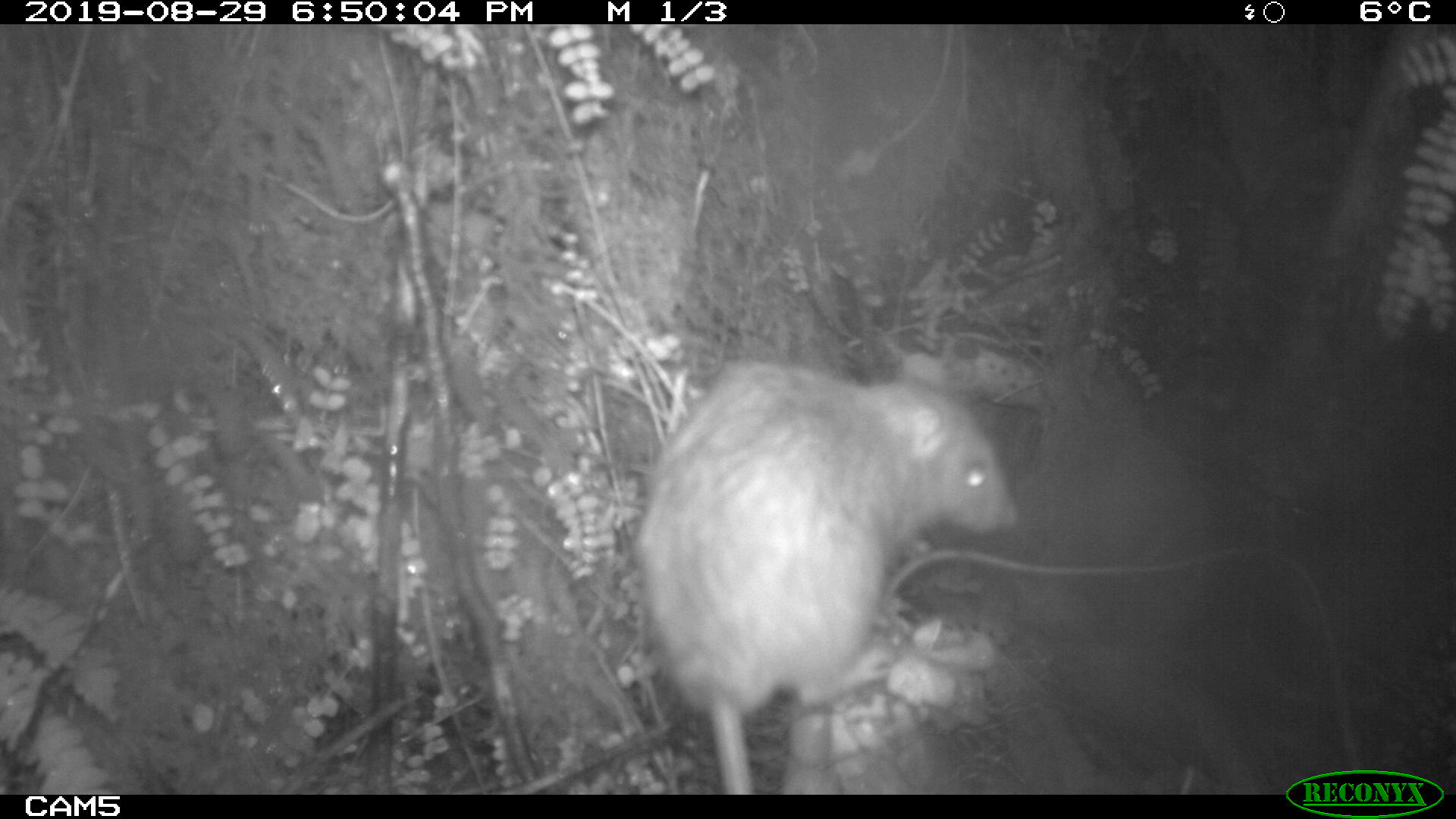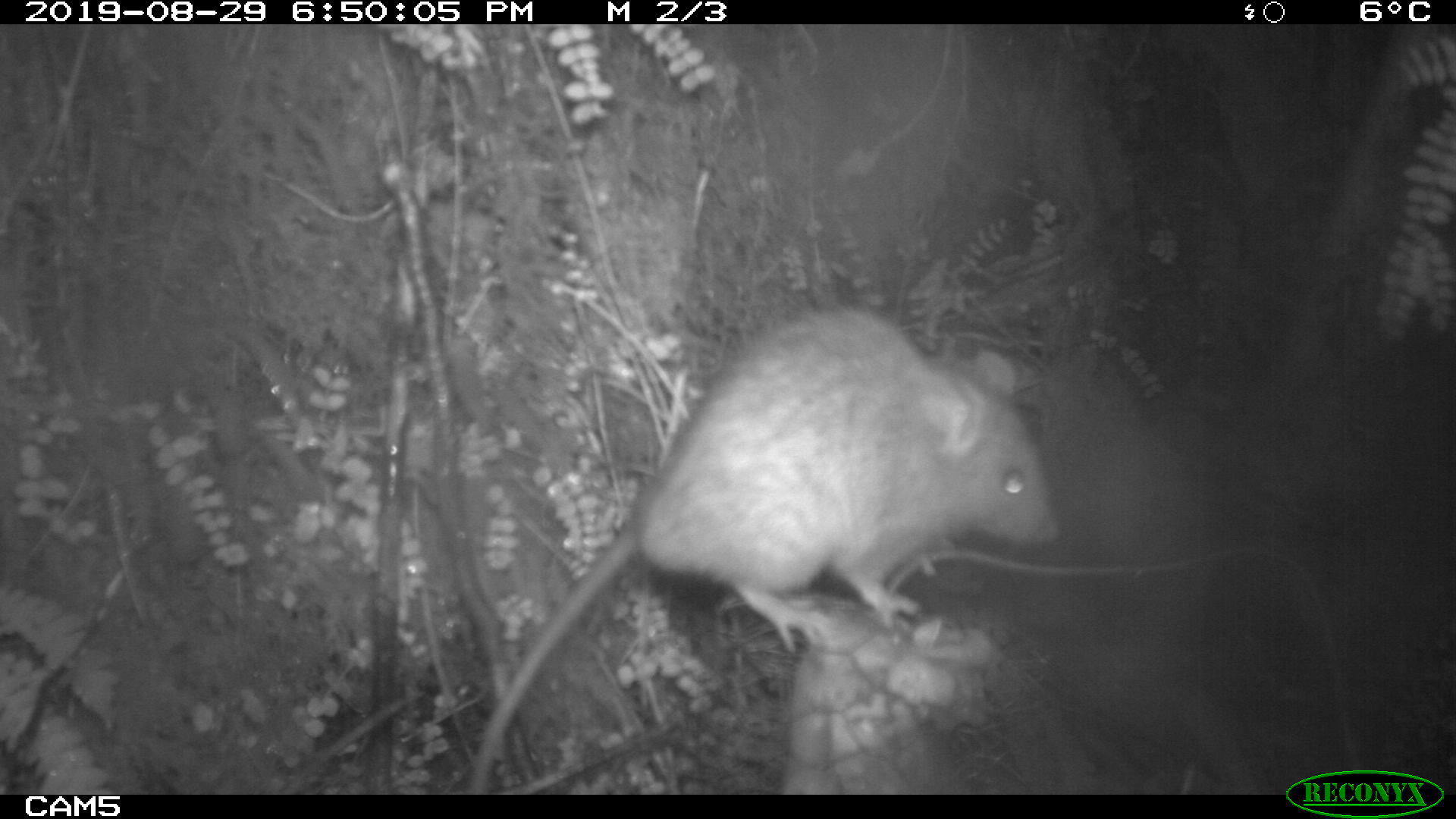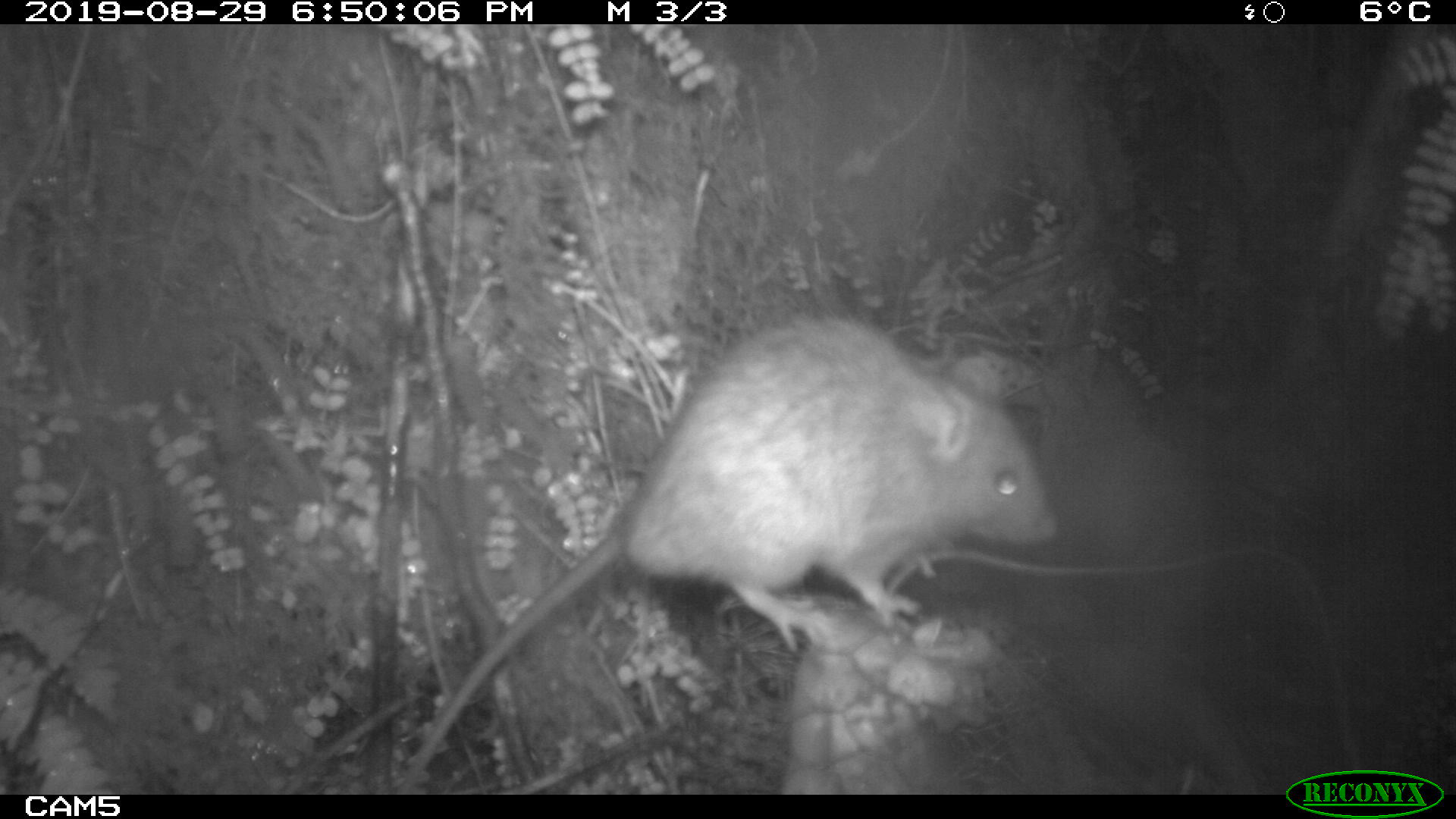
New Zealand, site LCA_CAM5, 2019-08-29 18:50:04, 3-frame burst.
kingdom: Animalia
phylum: Chordata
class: Mammalia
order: Rodentia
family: Muridae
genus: Rattus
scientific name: Rattus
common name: rat